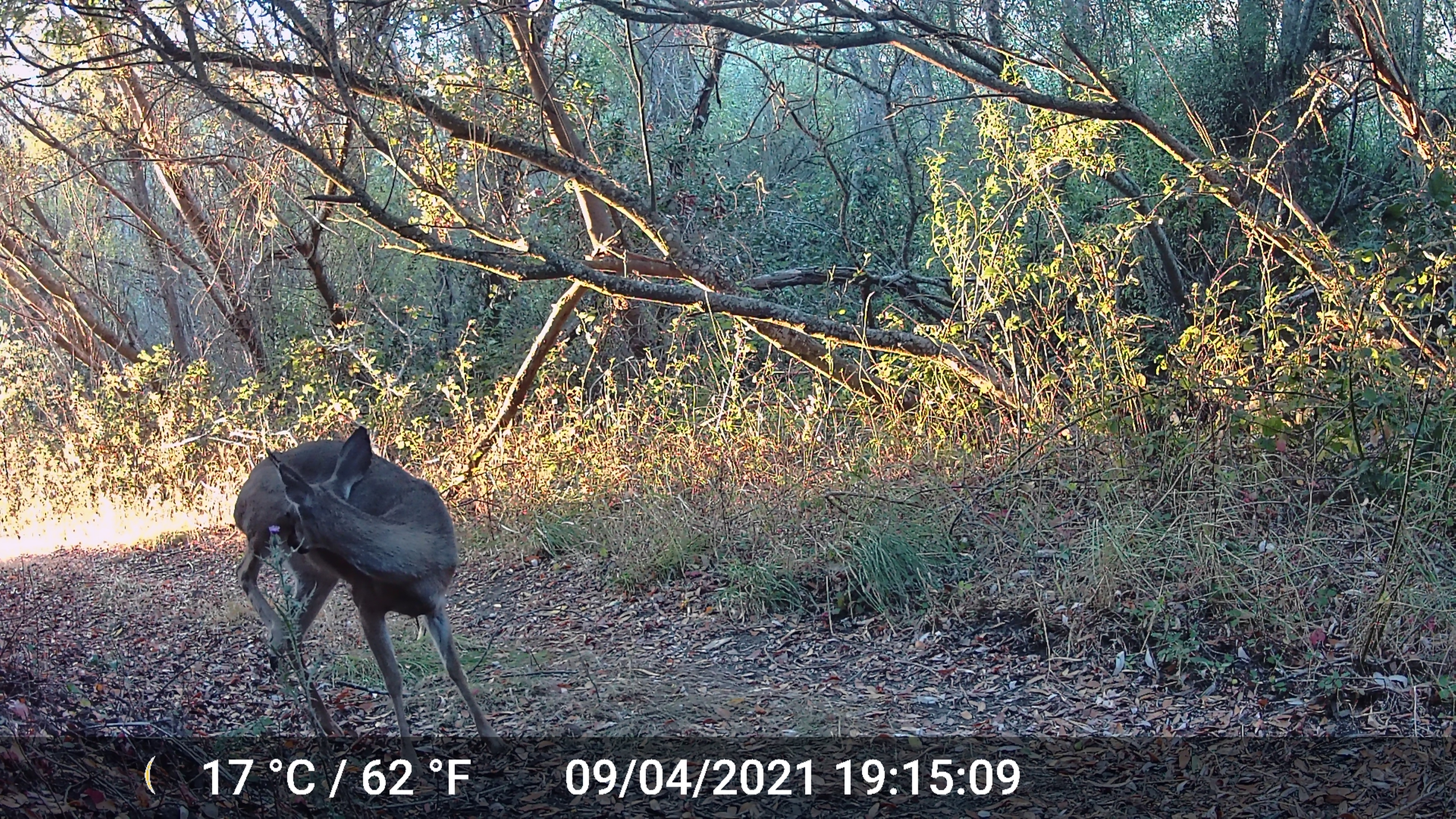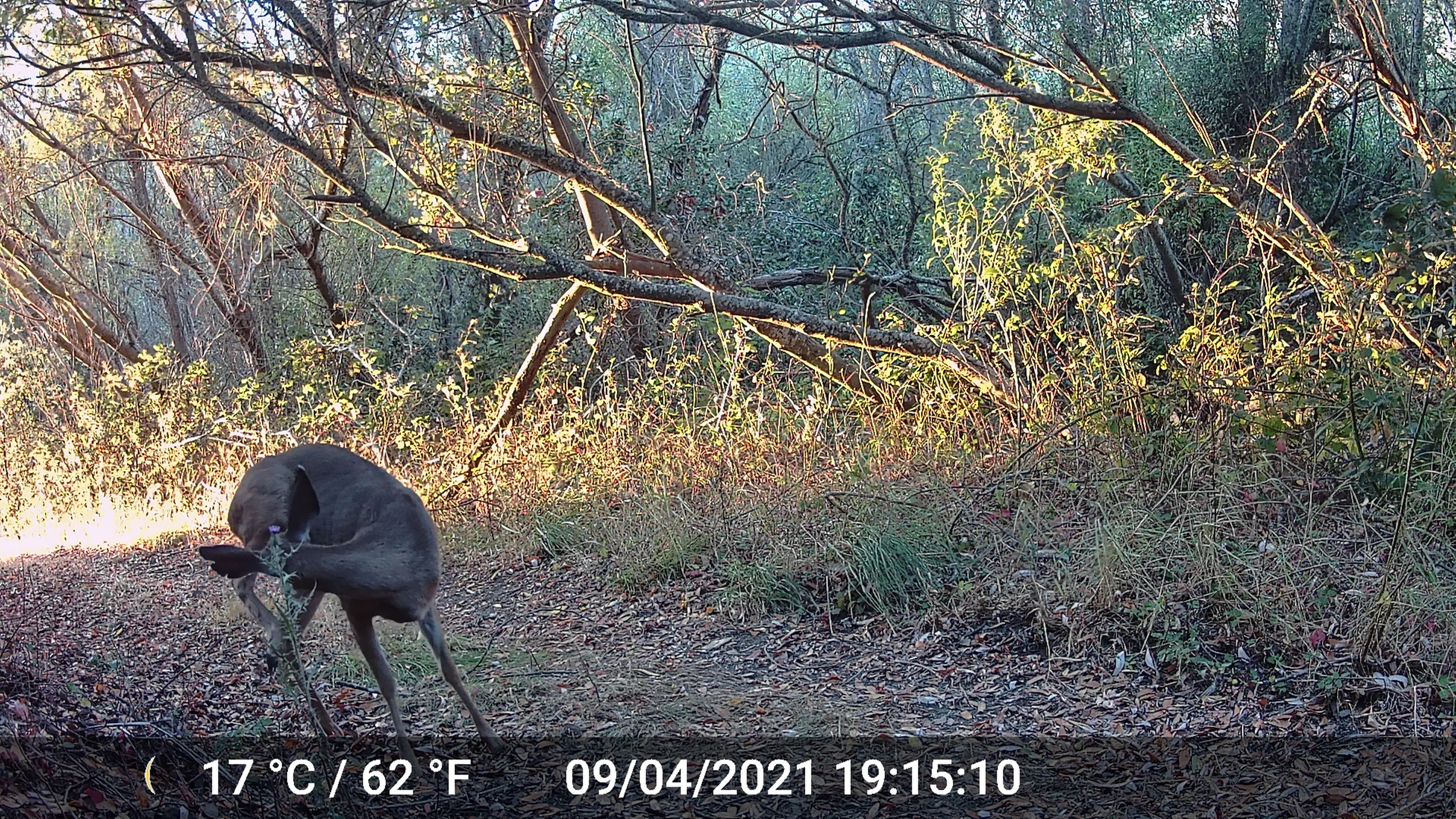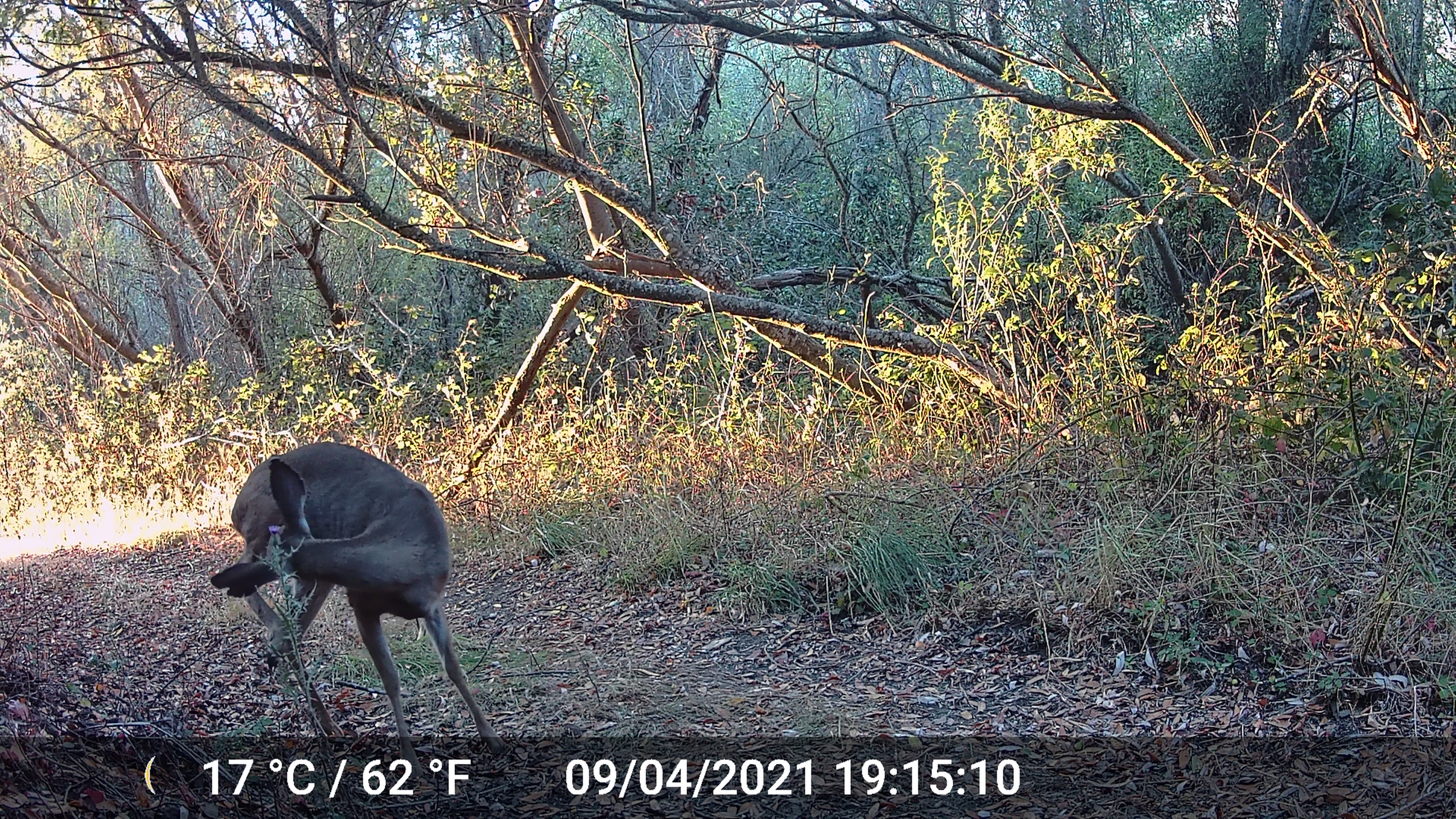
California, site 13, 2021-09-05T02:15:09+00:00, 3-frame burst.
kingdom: Animalia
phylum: Chordata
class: Mammalia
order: Artiodactyla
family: Cervidae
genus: Odocoileus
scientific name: Odocoileus hemionus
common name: mule deer